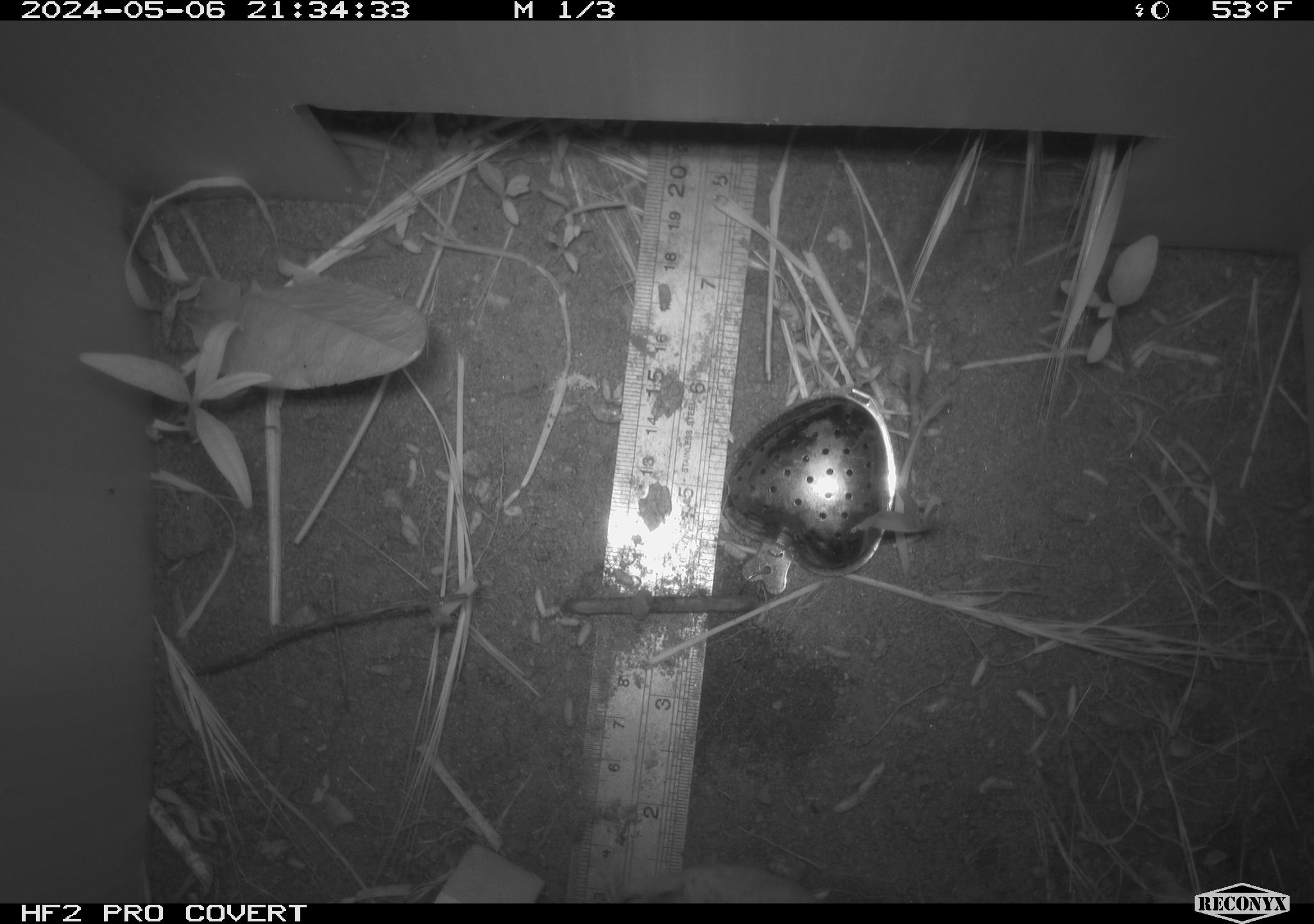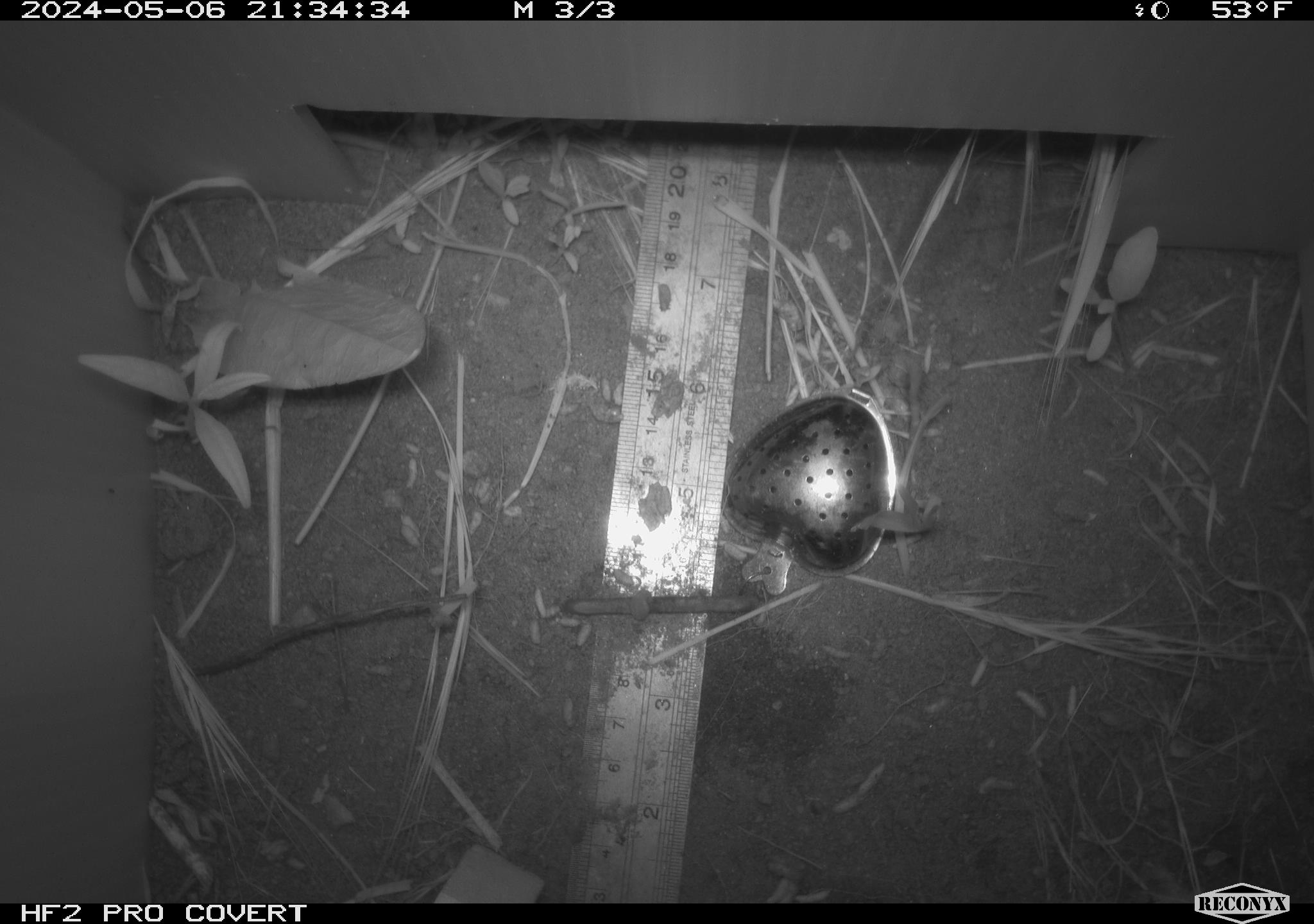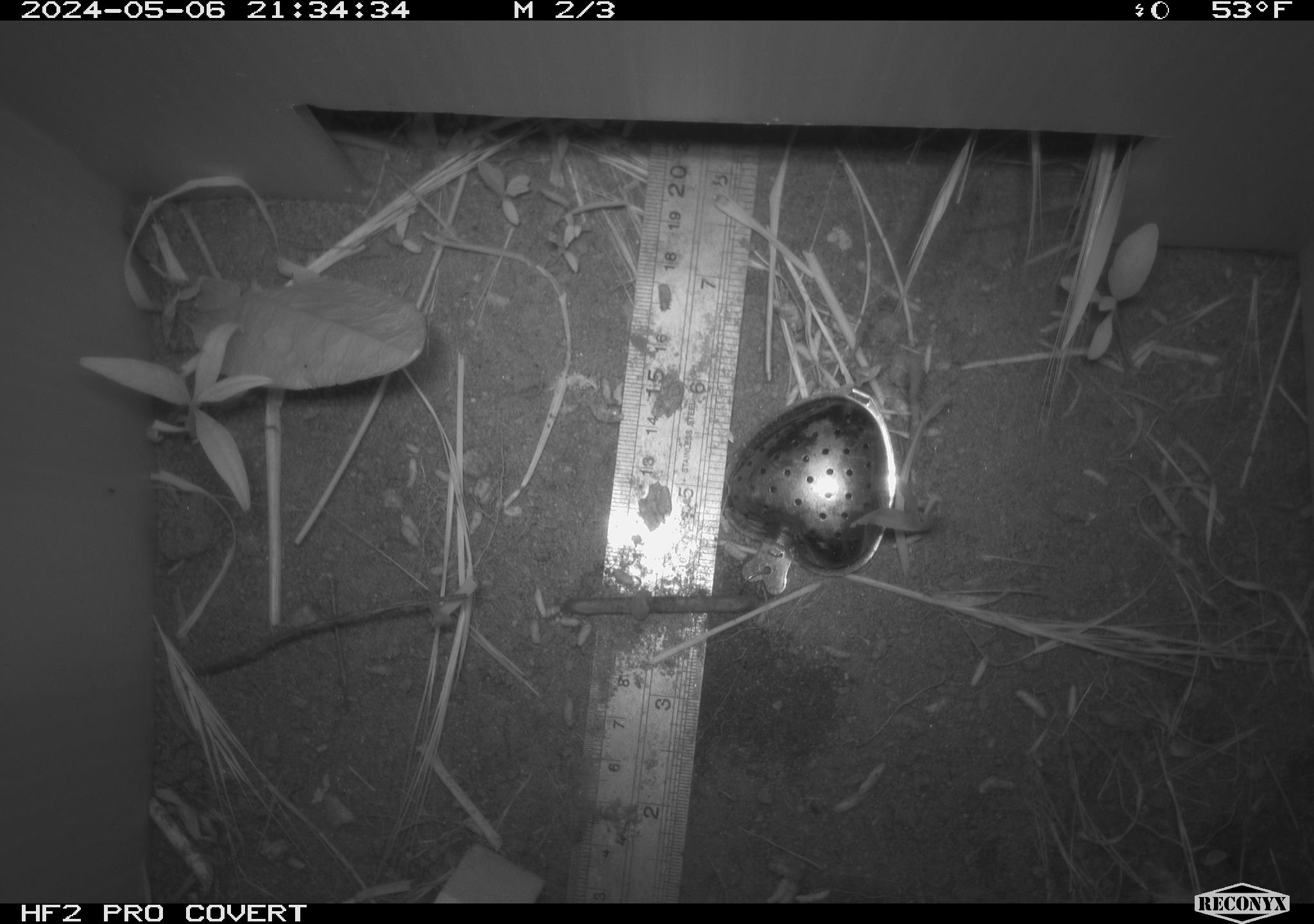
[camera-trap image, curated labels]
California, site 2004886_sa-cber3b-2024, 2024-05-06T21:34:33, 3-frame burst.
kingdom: Animalia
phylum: Chordata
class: Mammalia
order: Rodentia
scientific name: Rodentia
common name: mouse species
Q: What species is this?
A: Mouse species (Rodentia).